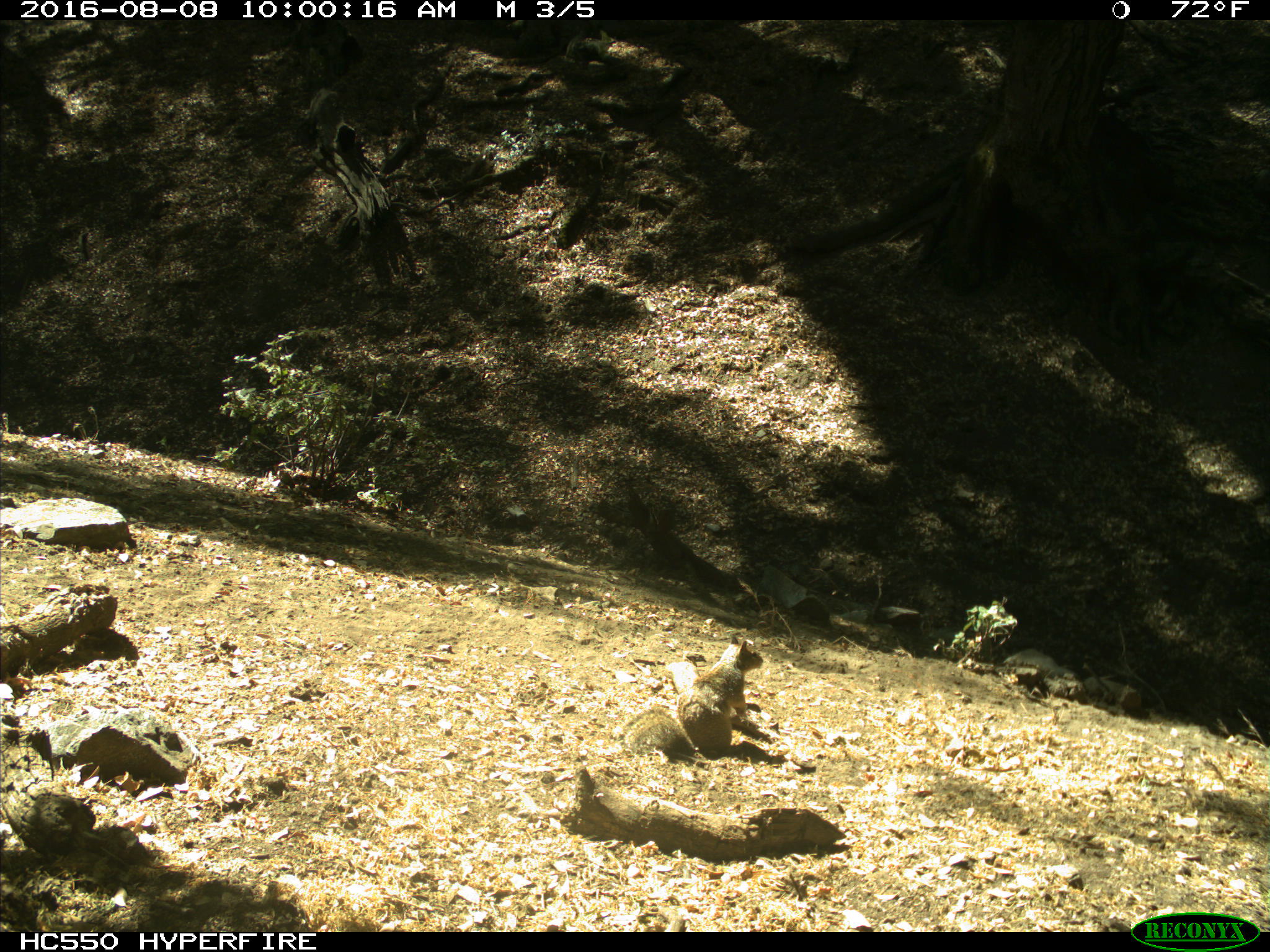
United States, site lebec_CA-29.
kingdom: Animalia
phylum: Chordata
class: Mammalia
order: Rodentia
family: Sciuridae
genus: Otospermophilus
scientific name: Otospermophilus beecheyi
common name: california ground squirrel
Otospermophilus beecheyi (california ground squirrel).